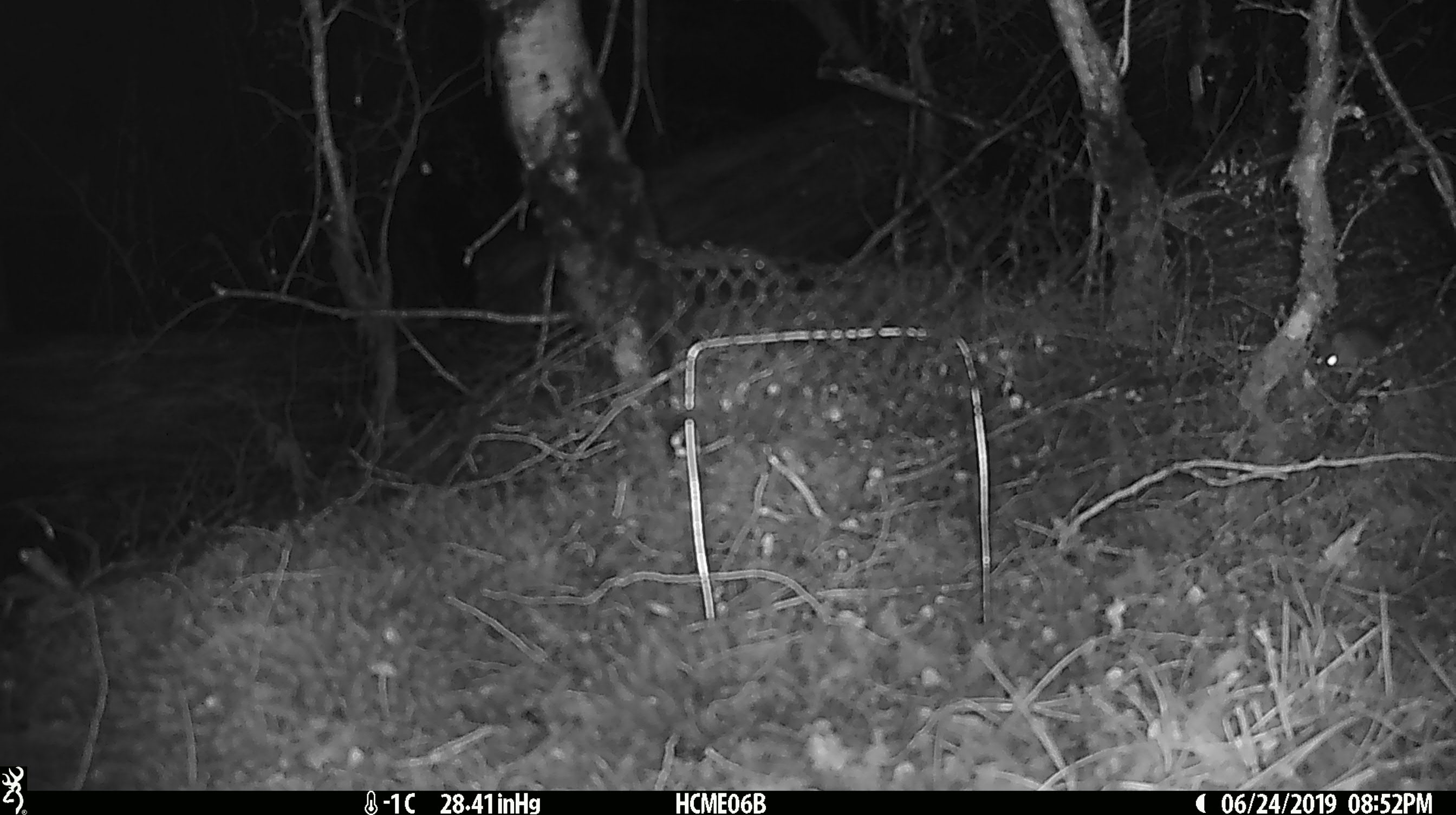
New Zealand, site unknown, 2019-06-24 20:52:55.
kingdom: Animalia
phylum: Chordata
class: Mammalia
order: Rodentia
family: Muridae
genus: Mus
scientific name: Mus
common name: mouse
Mouse (Mus).